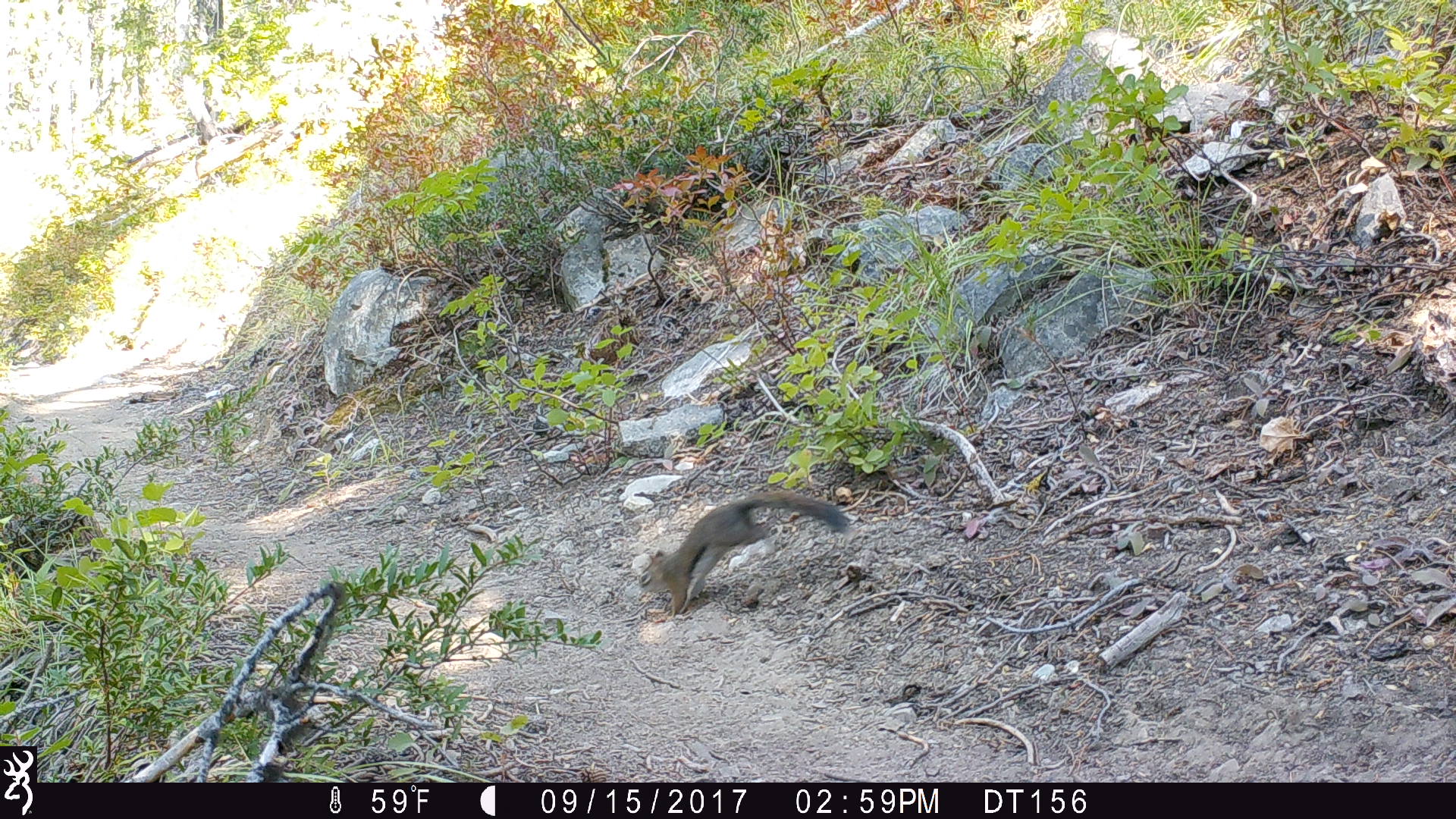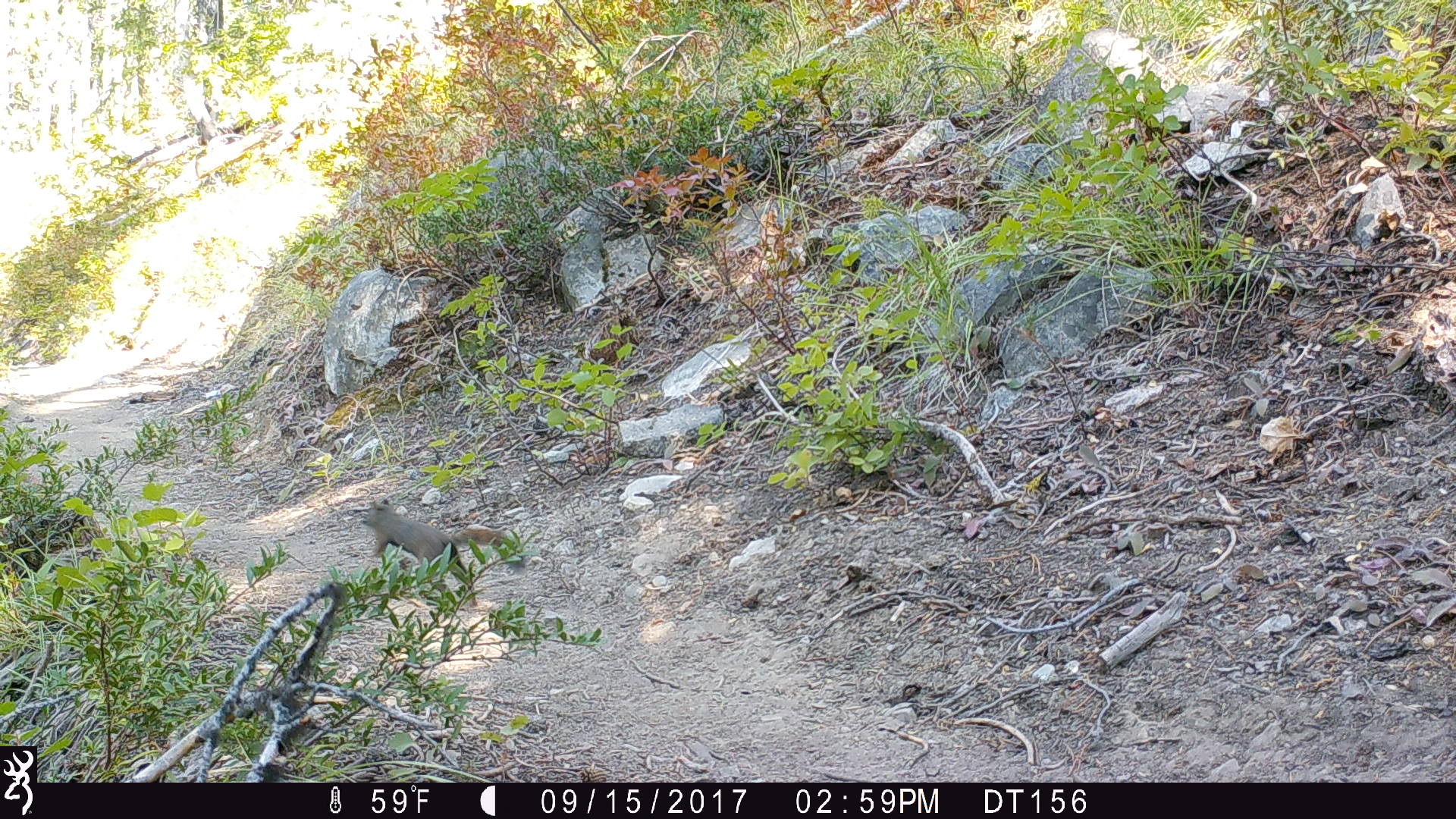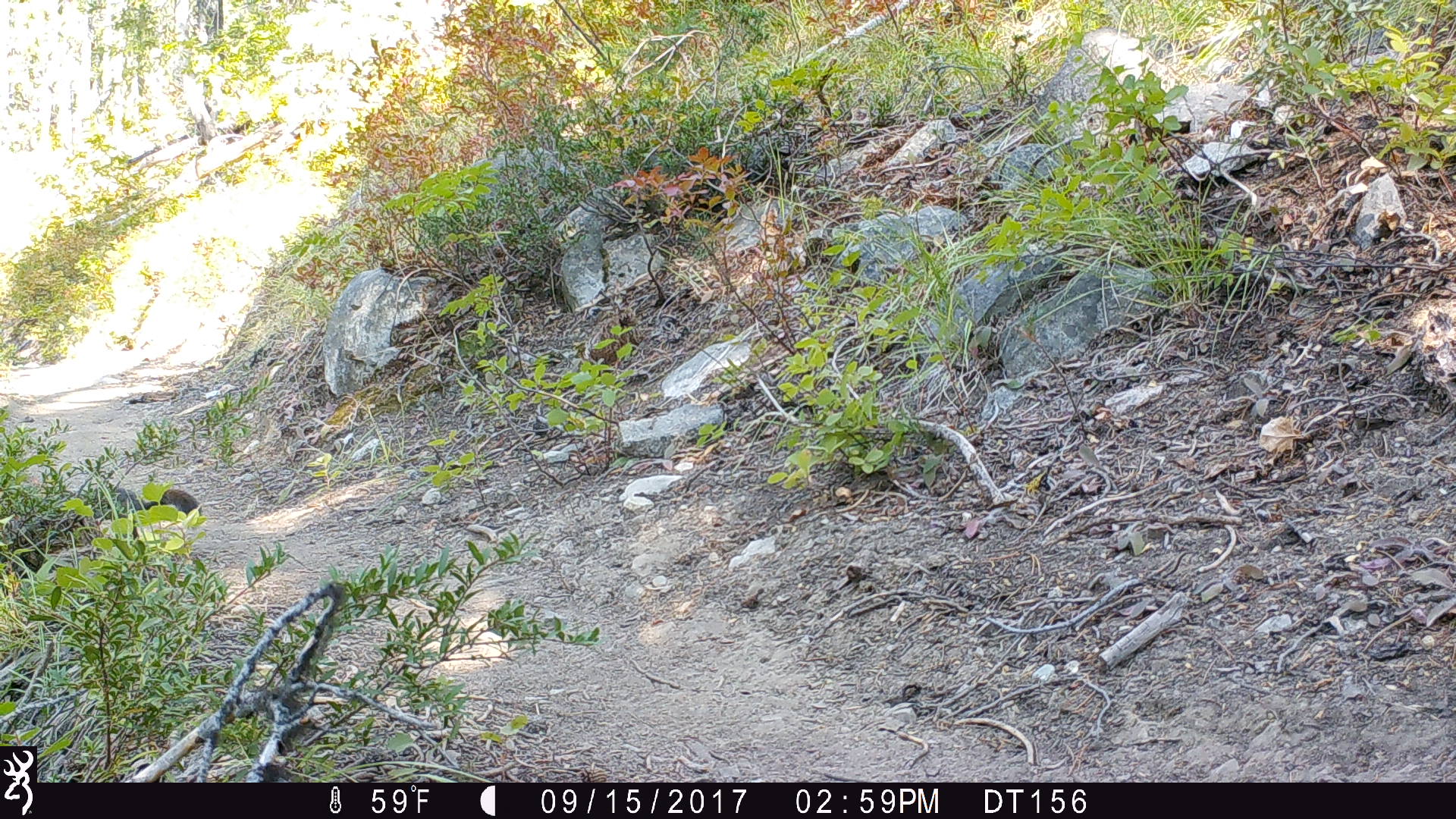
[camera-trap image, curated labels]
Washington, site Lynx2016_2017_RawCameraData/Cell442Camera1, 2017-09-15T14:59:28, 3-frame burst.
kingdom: Animalia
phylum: Chordata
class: Mammalia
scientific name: Mammalia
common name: small mammal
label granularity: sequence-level